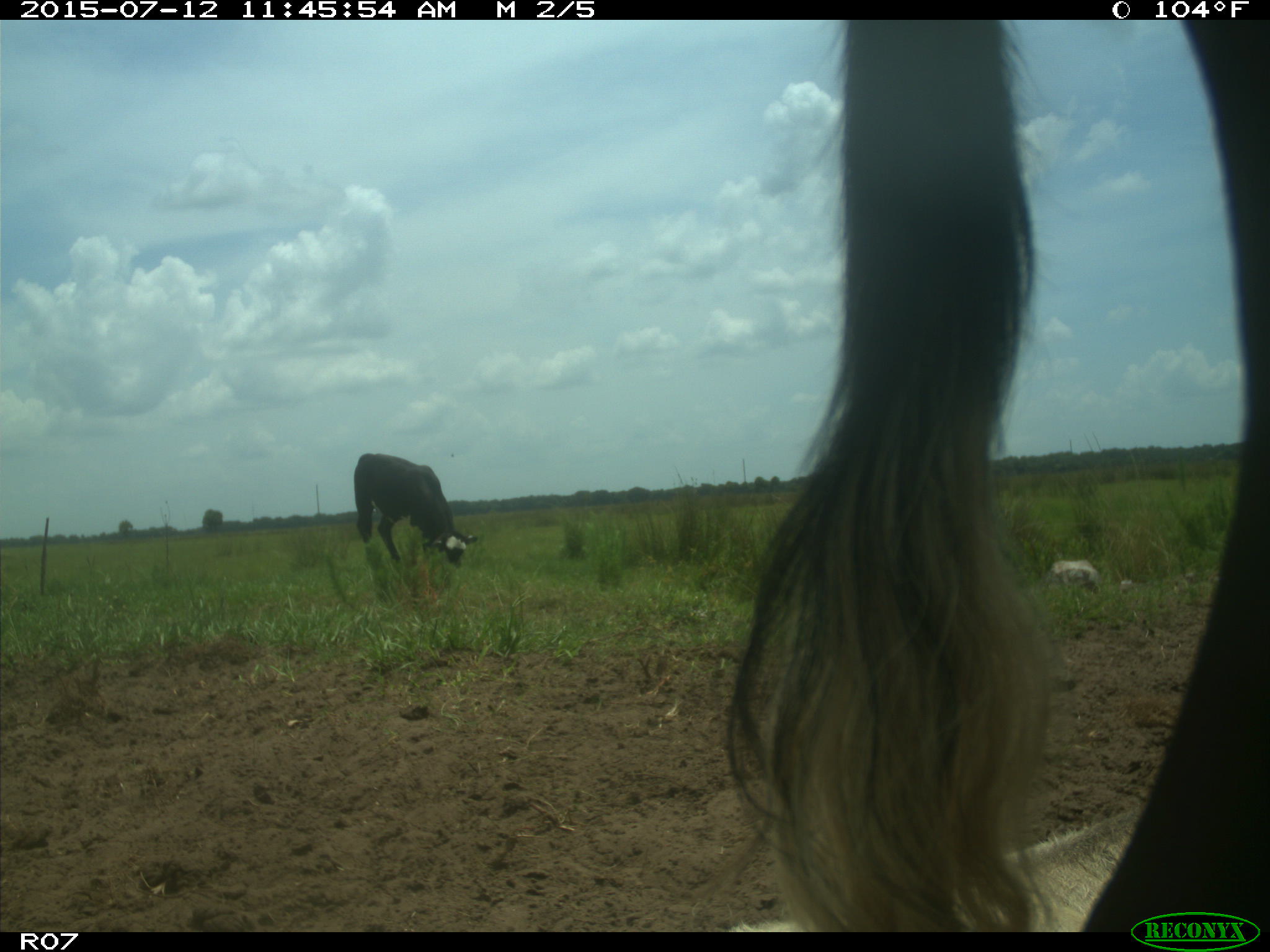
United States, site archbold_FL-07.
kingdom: Animalia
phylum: Chordata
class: Mammalia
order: Artiodactyla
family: Bovidae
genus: Bos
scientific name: Bos taurus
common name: domestic cow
Bos taurus (domestic cow).